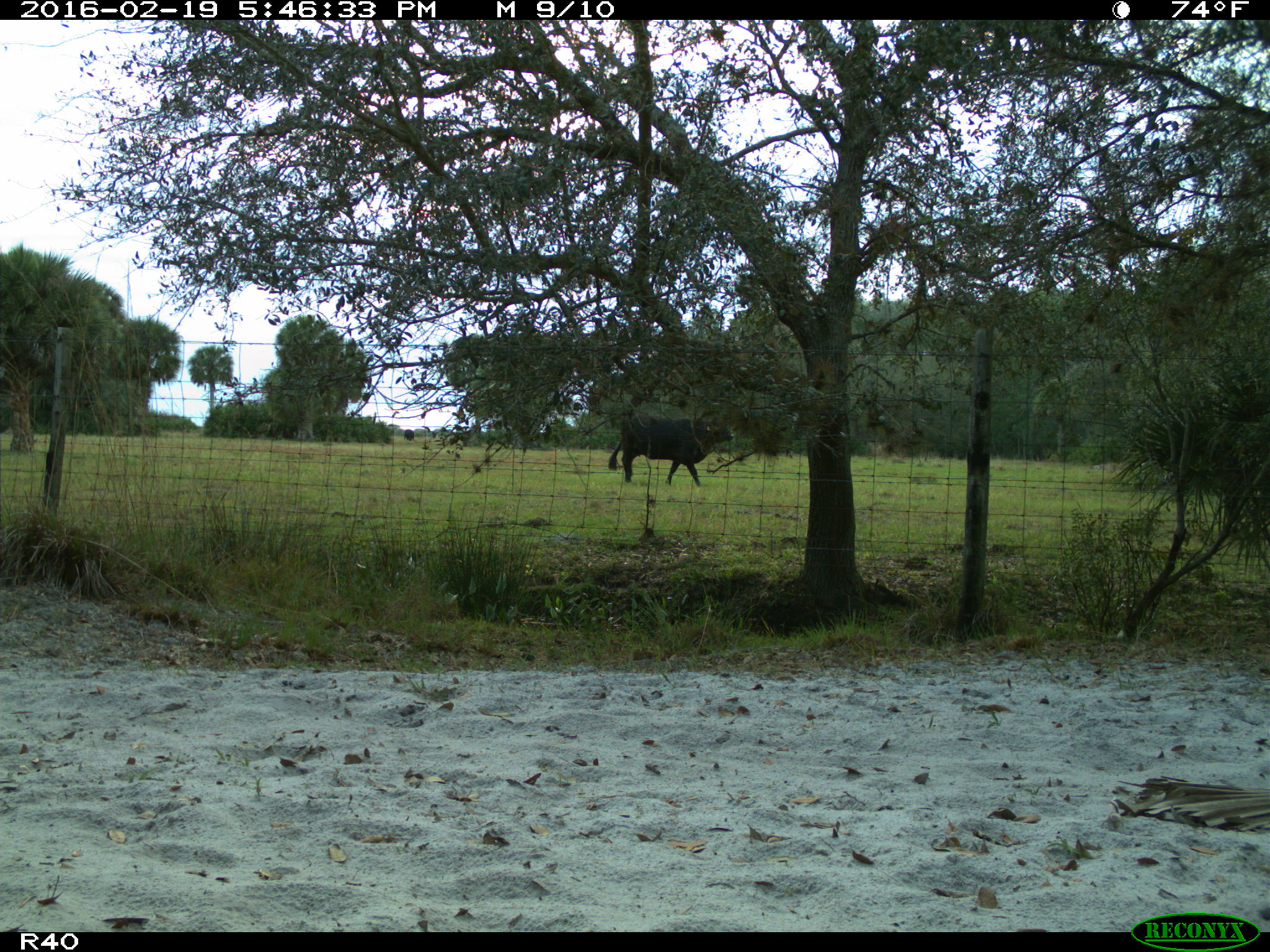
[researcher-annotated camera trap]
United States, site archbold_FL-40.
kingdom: Animalia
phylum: Chordata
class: Mammalia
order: Artiodactyla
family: Bovidae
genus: Bos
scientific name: Bos taurus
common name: domestic cow